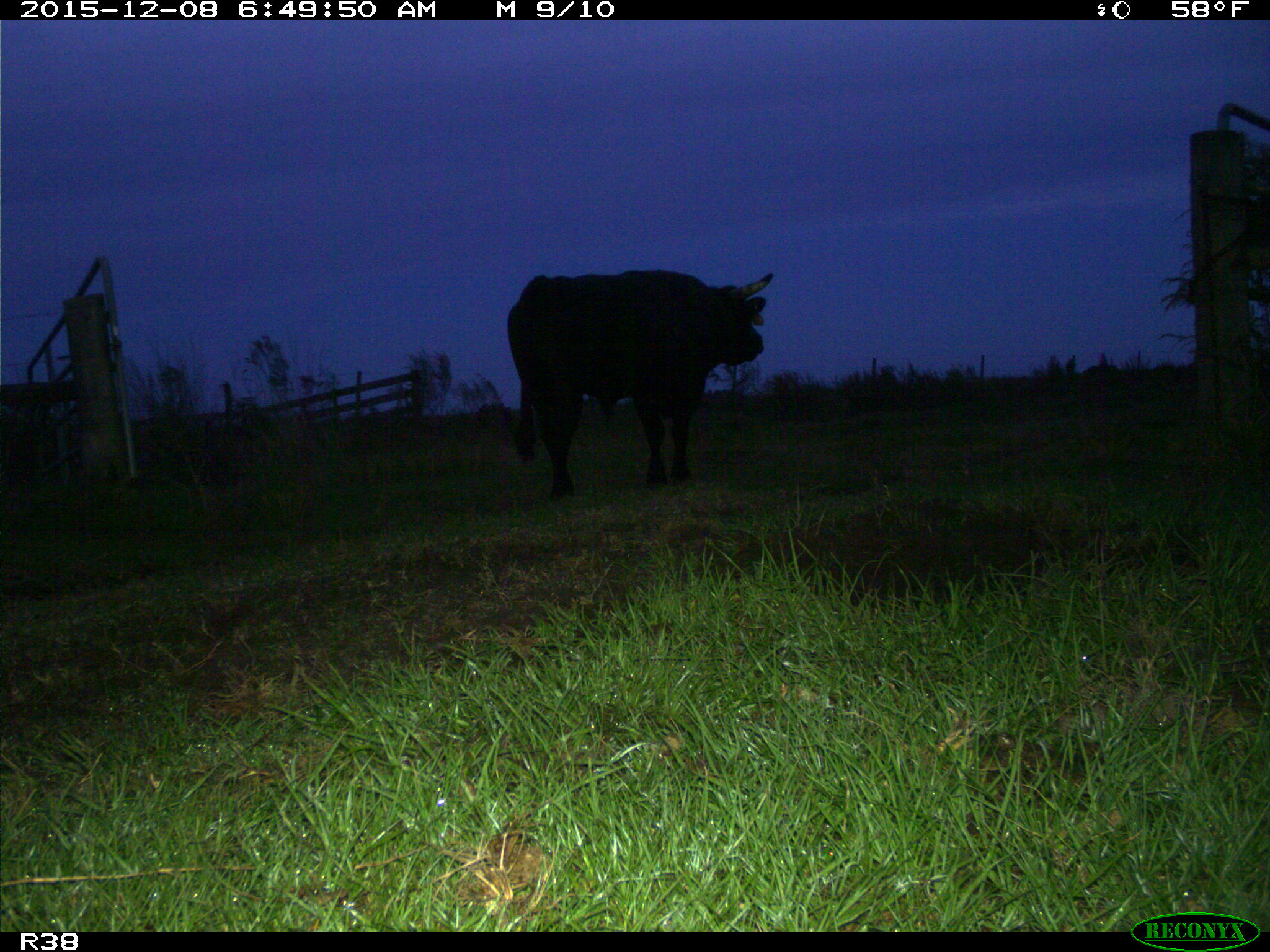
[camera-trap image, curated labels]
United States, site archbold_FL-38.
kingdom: Animalia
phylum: Chordata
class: Mammalia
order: Artiodactyla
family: Bovidae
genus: Bos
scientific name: Bos taurus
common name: domestic cow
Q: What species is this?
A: Bos taurus (domestic cow).